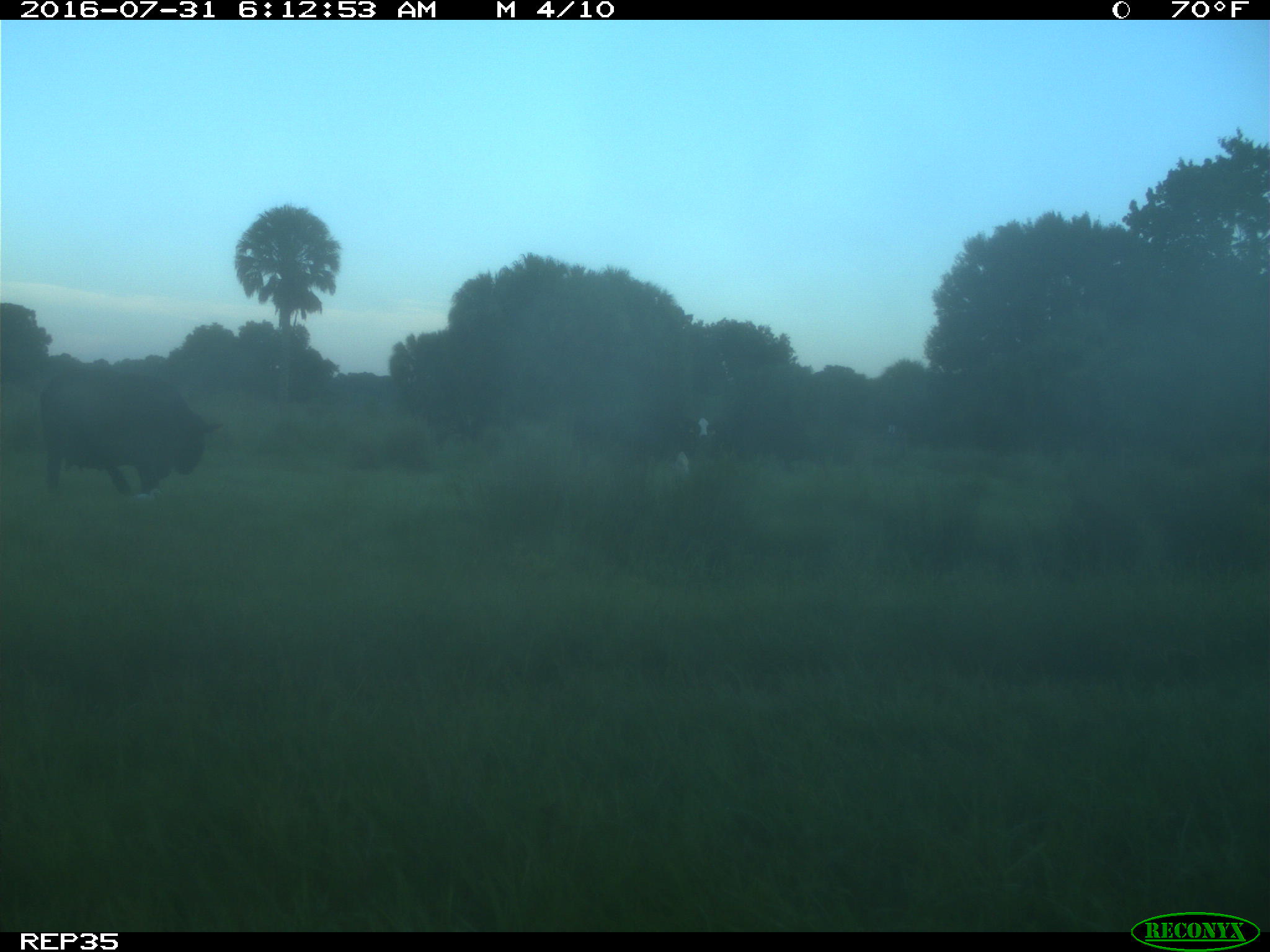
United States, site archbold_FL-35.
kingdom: Animalia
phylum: Chordata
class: Mammalia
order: Artiodactyla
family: Bovidae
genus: Bos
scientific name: Bos taurus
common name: domestic cow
Bos taurus (domestic cow).